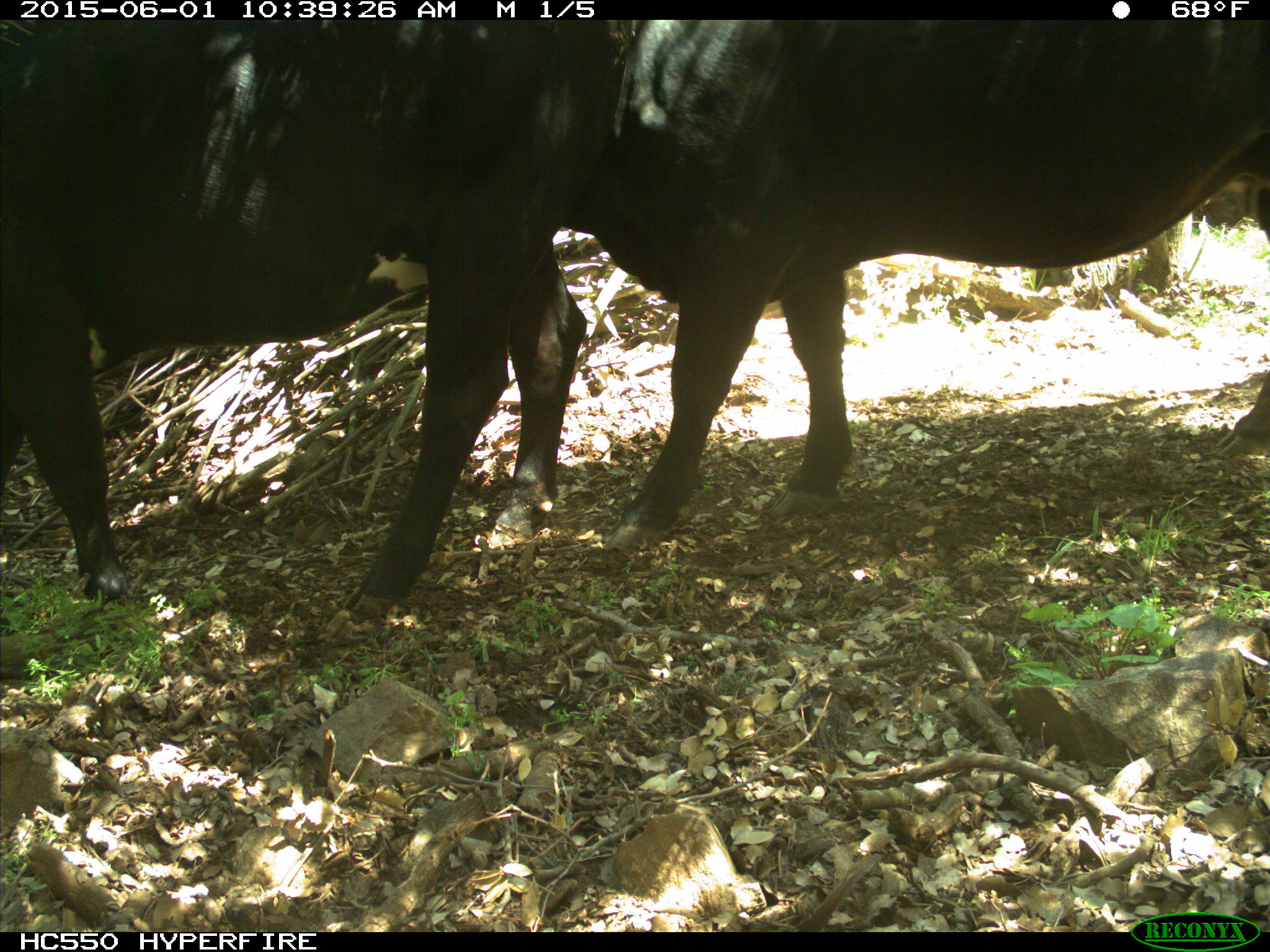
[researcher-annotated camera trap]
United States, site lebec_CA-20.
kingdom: Animalia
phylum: Chordata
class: Mammalia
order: Artiodactyla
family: Bovidae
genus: Bos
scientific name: Bos taurus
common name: domestic cow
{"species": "Bos taurus (domestic cow)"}